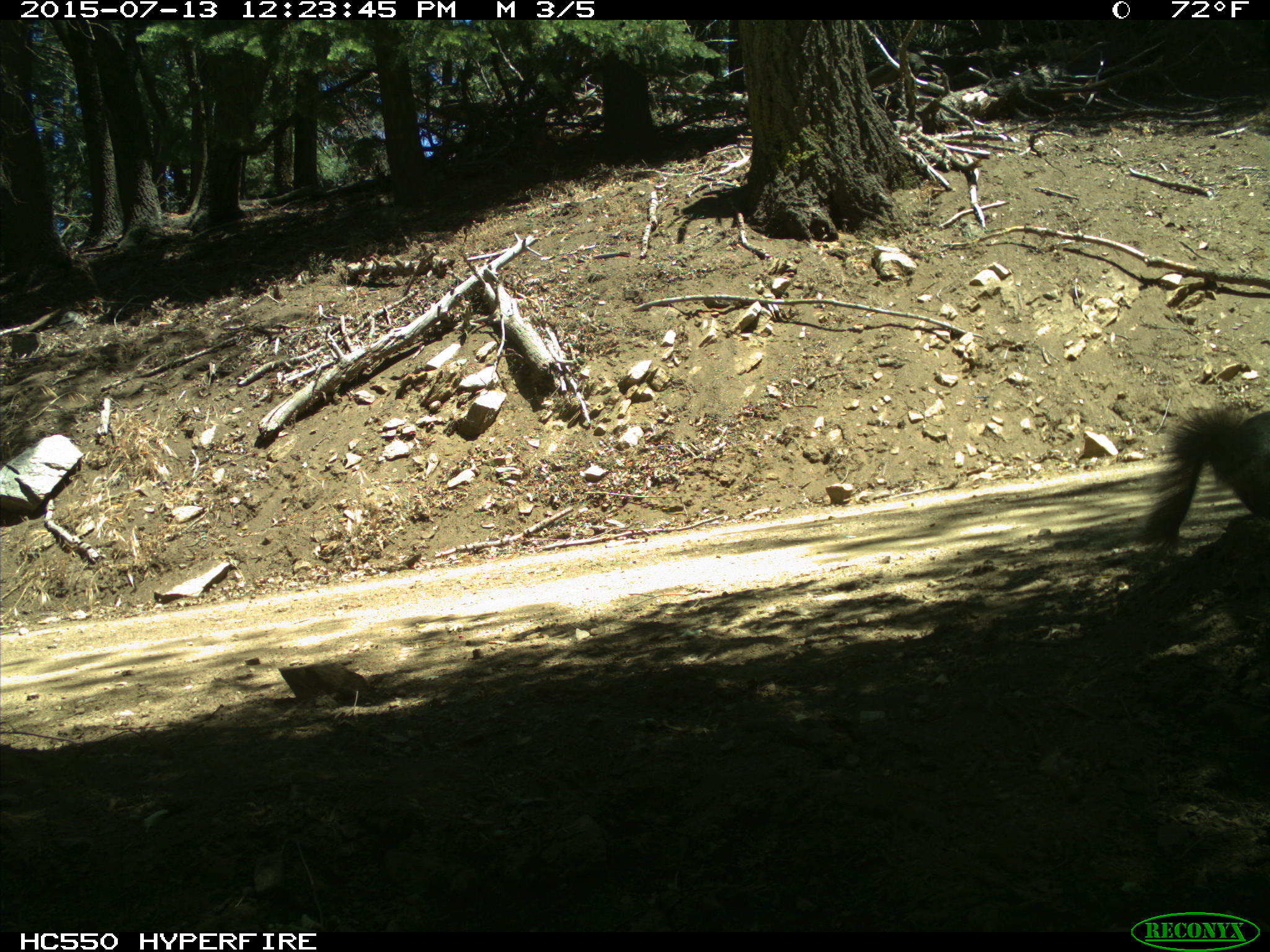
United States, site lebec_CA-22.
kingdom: Animalia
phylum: Chordata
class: Mammalia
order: Rodentia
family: Sciuridae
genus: Sciurus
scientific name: Sciurus carolinensis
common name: eastern gray squirrel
Sciurus carolinensis (eastern gray squirrel).